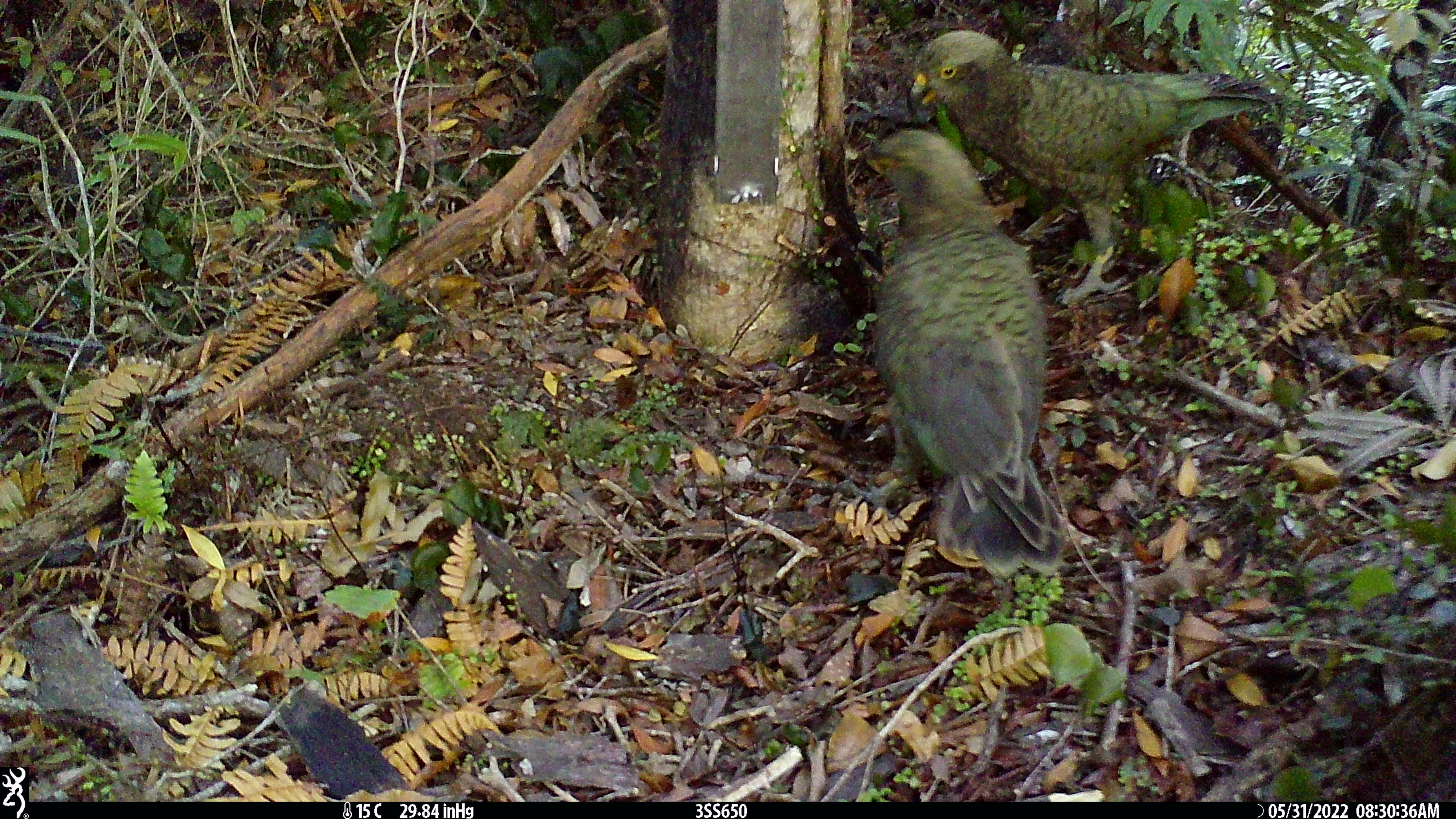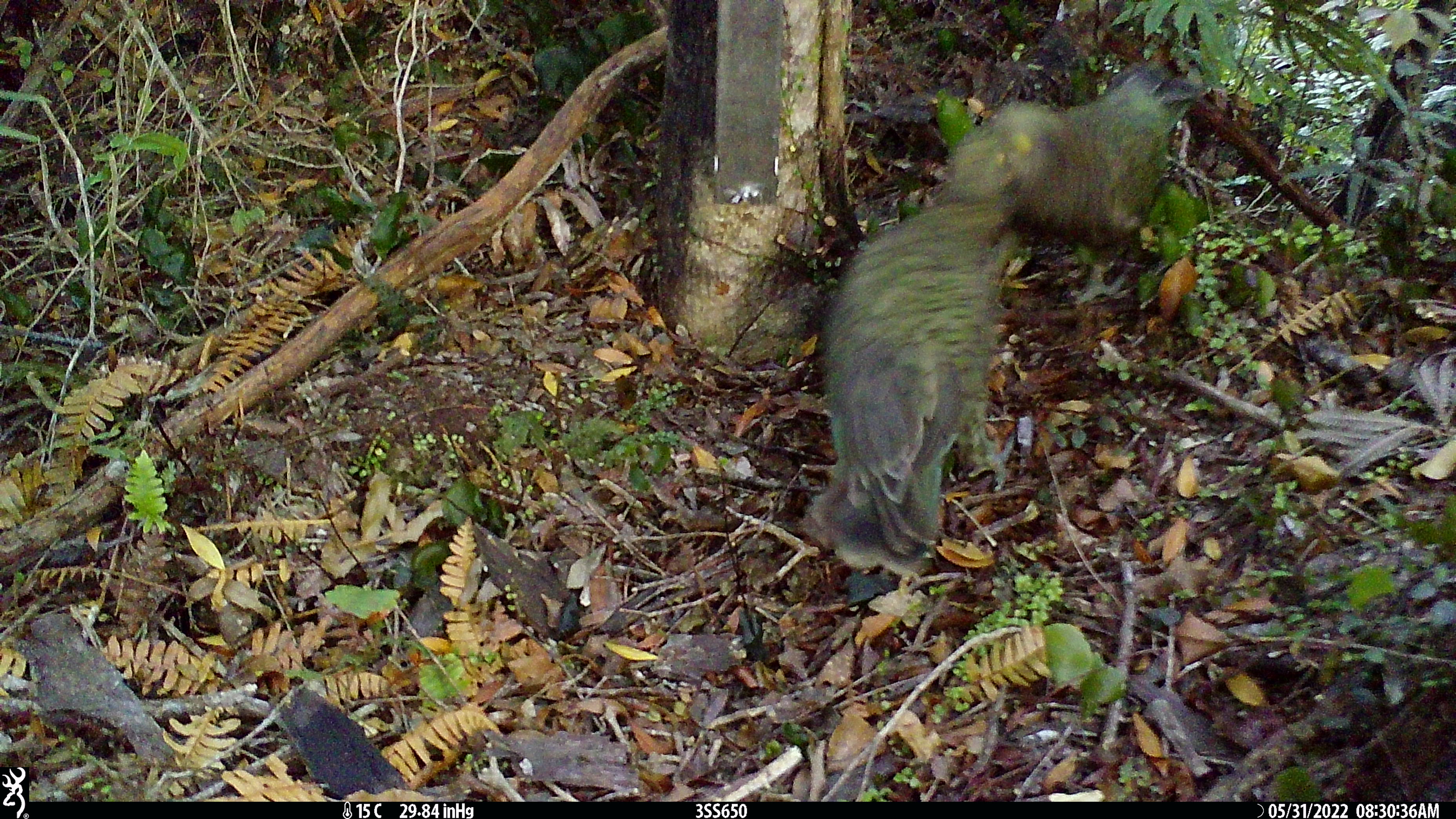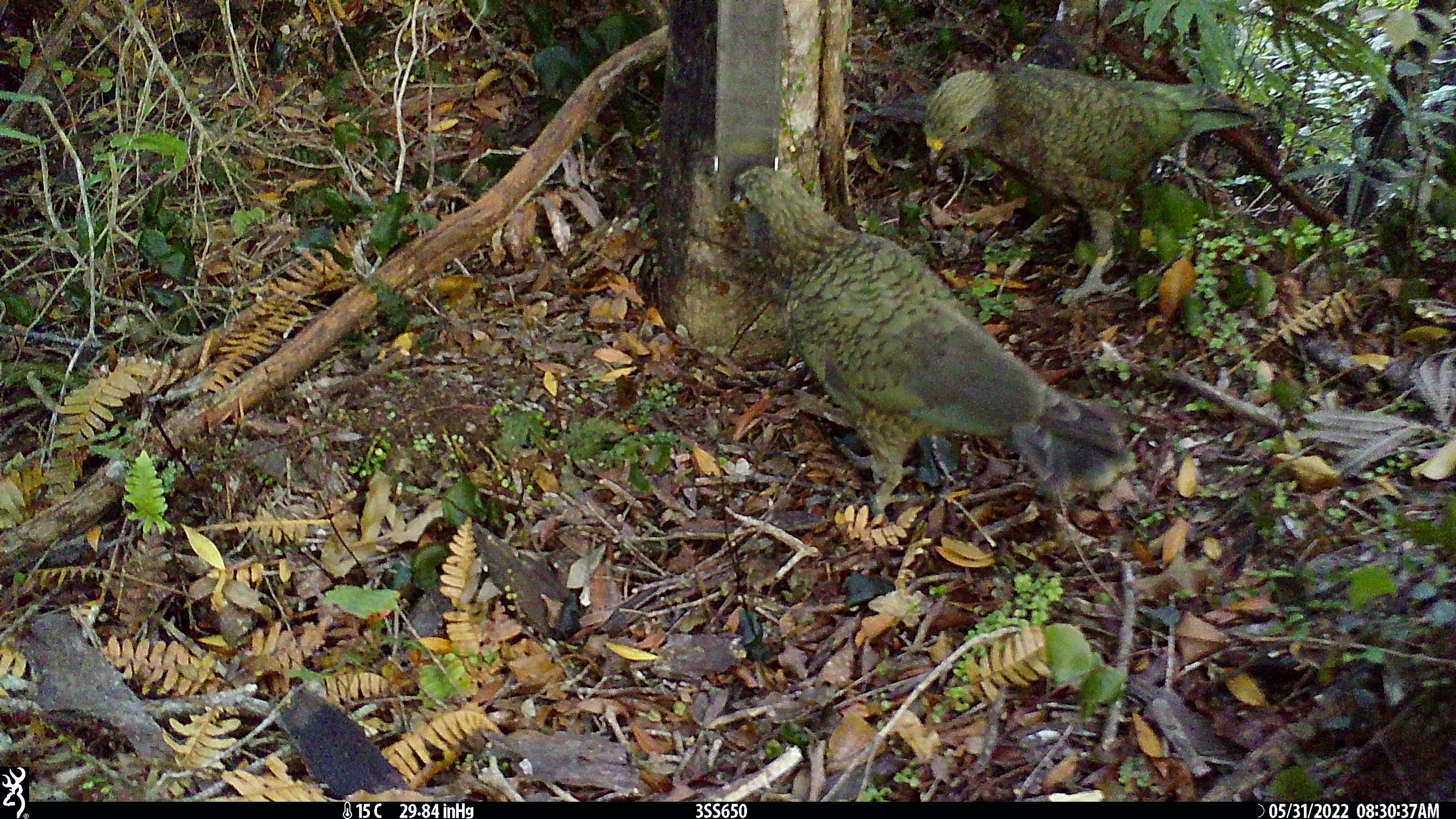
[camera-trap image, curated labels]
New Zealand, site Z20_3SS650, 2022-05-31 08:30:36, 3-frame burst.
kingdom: Animalia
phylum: Chordata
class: Aves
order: Psittaciformes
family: Strigopidae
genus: Nestor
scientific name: Nestor notabilis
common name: kea